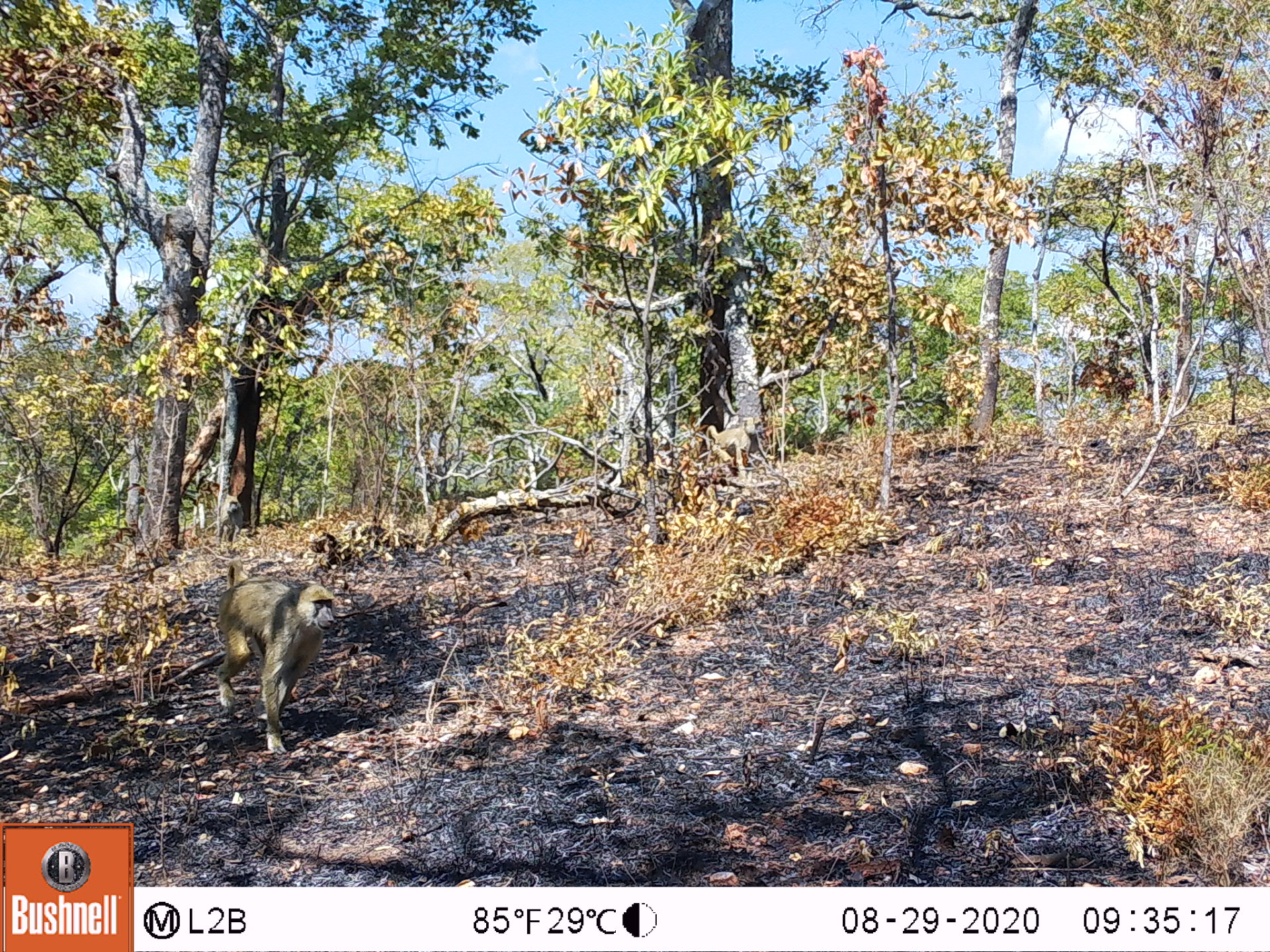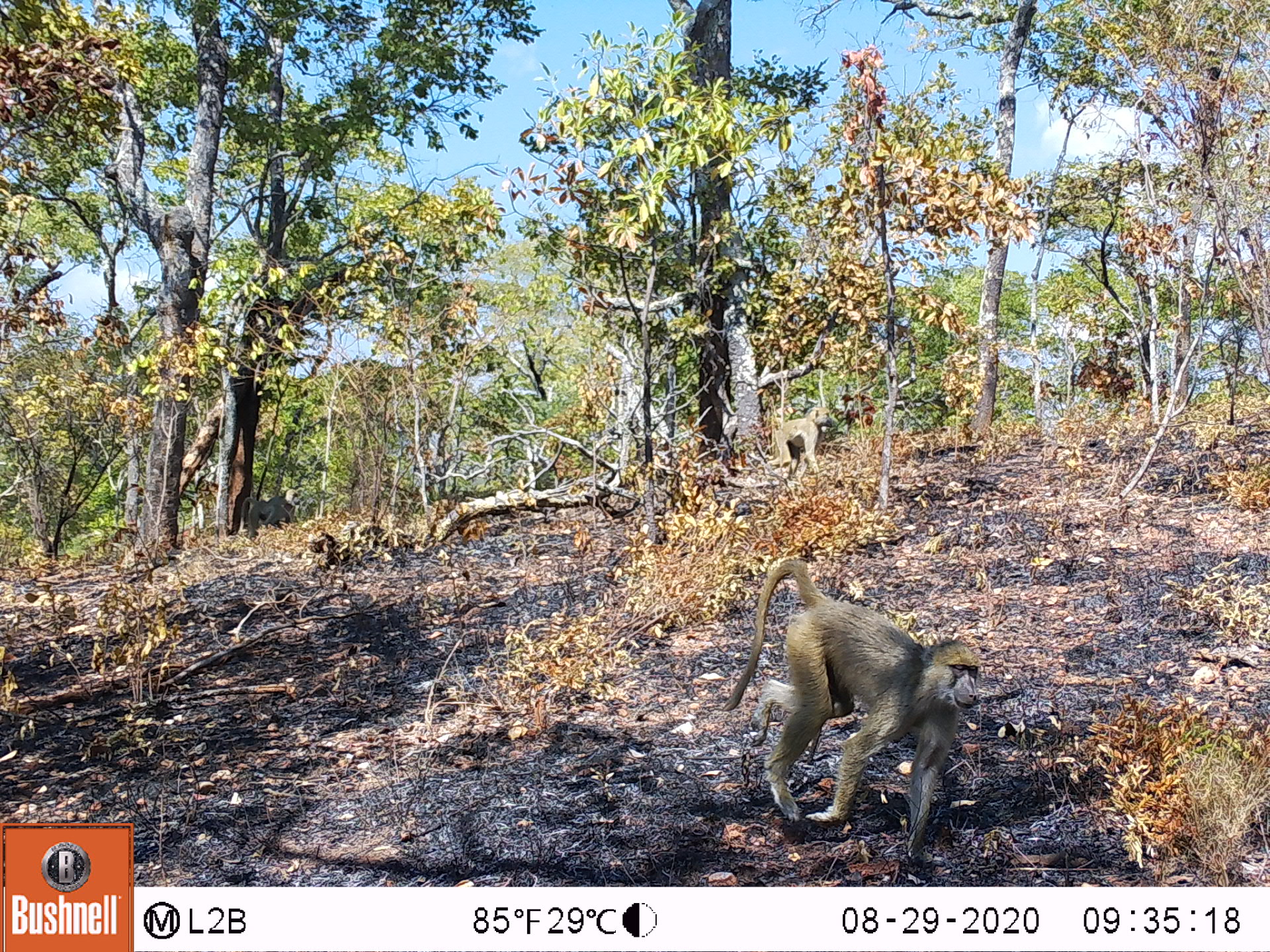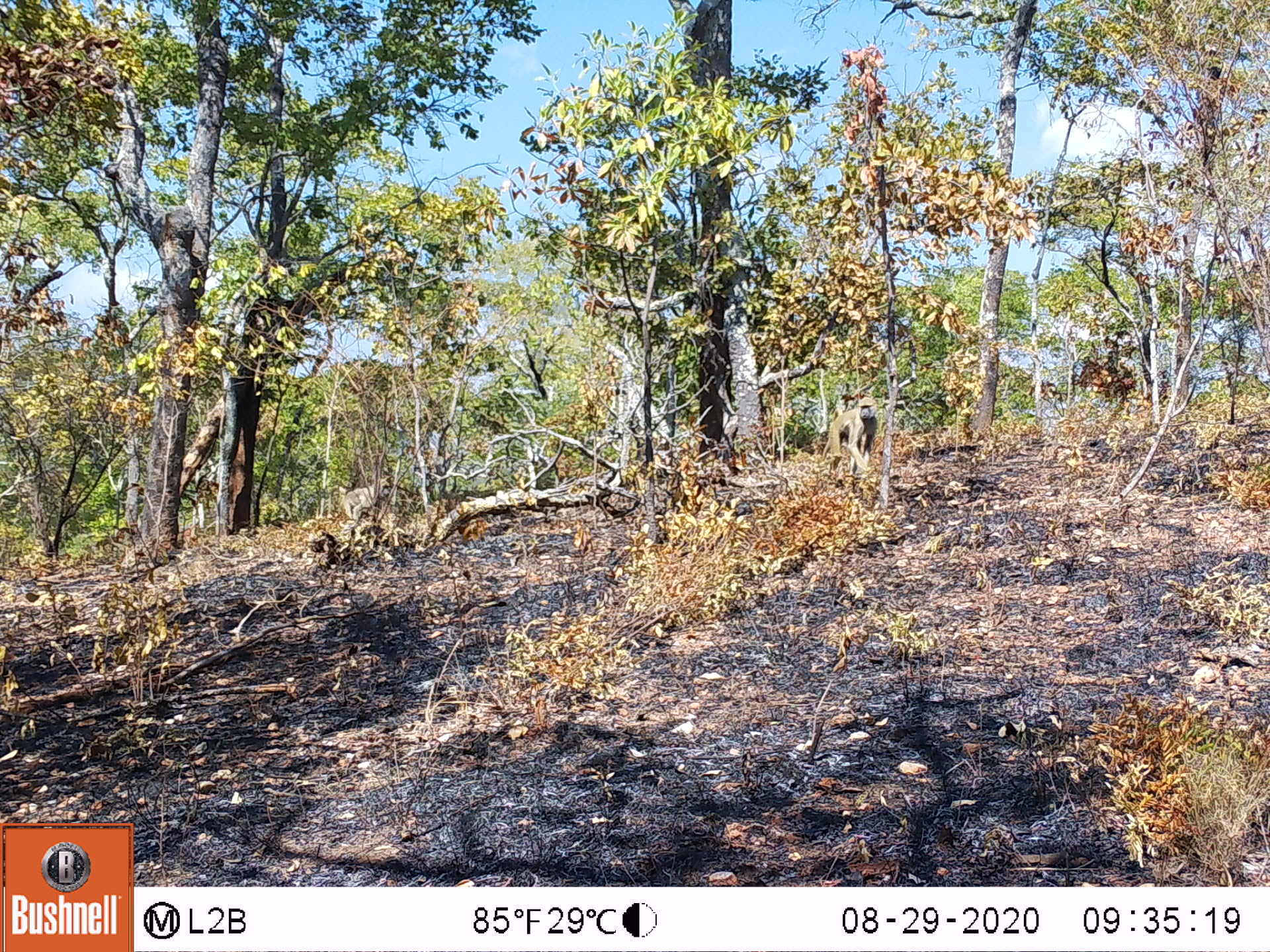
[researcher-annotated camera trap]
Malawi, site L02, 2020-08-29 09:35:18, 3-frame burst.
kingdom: Animalia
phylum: Chordata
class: Mammalia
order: Primates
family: Cercopithecidae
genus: Papio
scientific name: Papio cynocephalus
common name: yellow baboon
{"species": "yellow baboon (Papio cynocephalus)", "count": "3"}